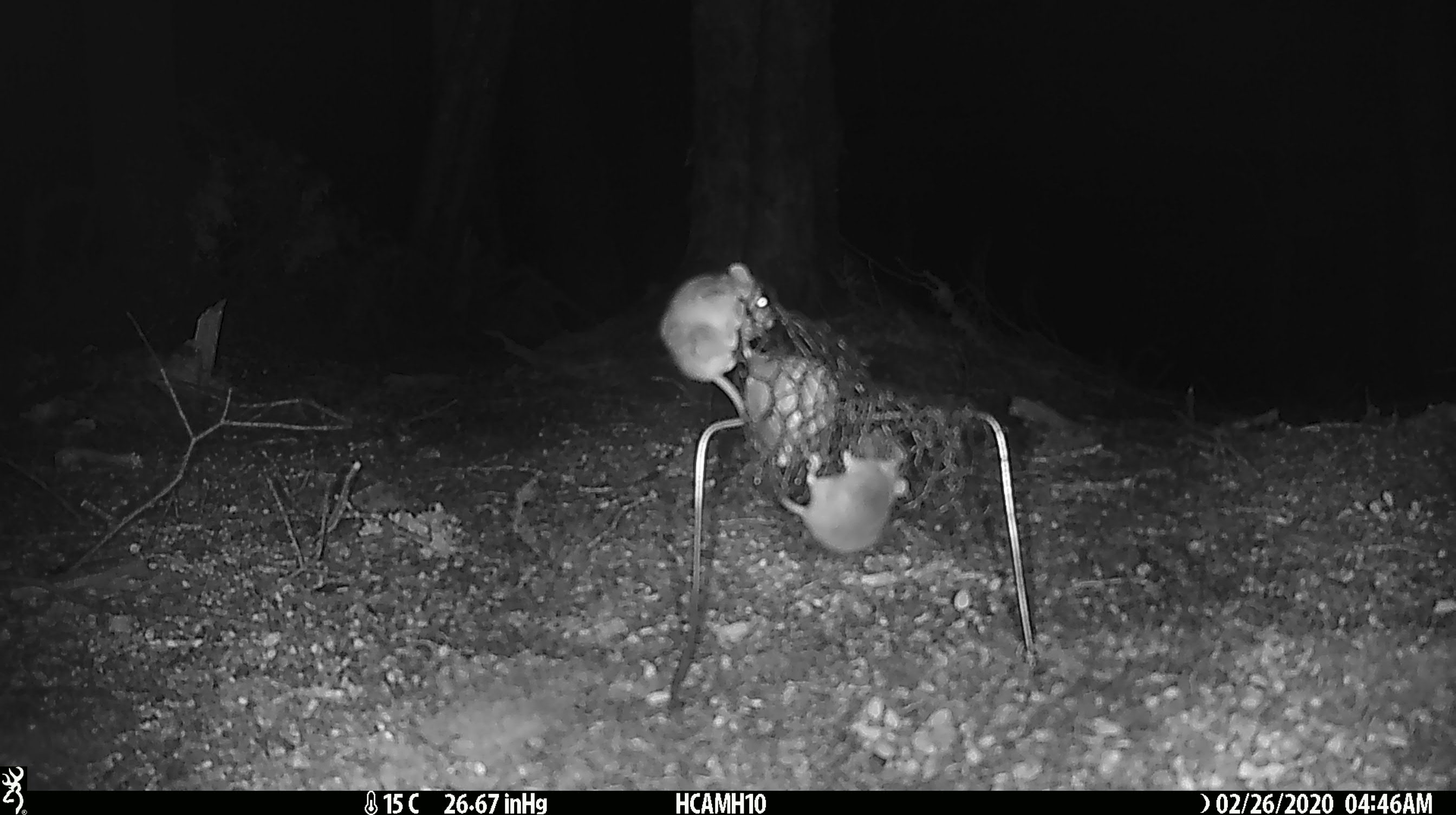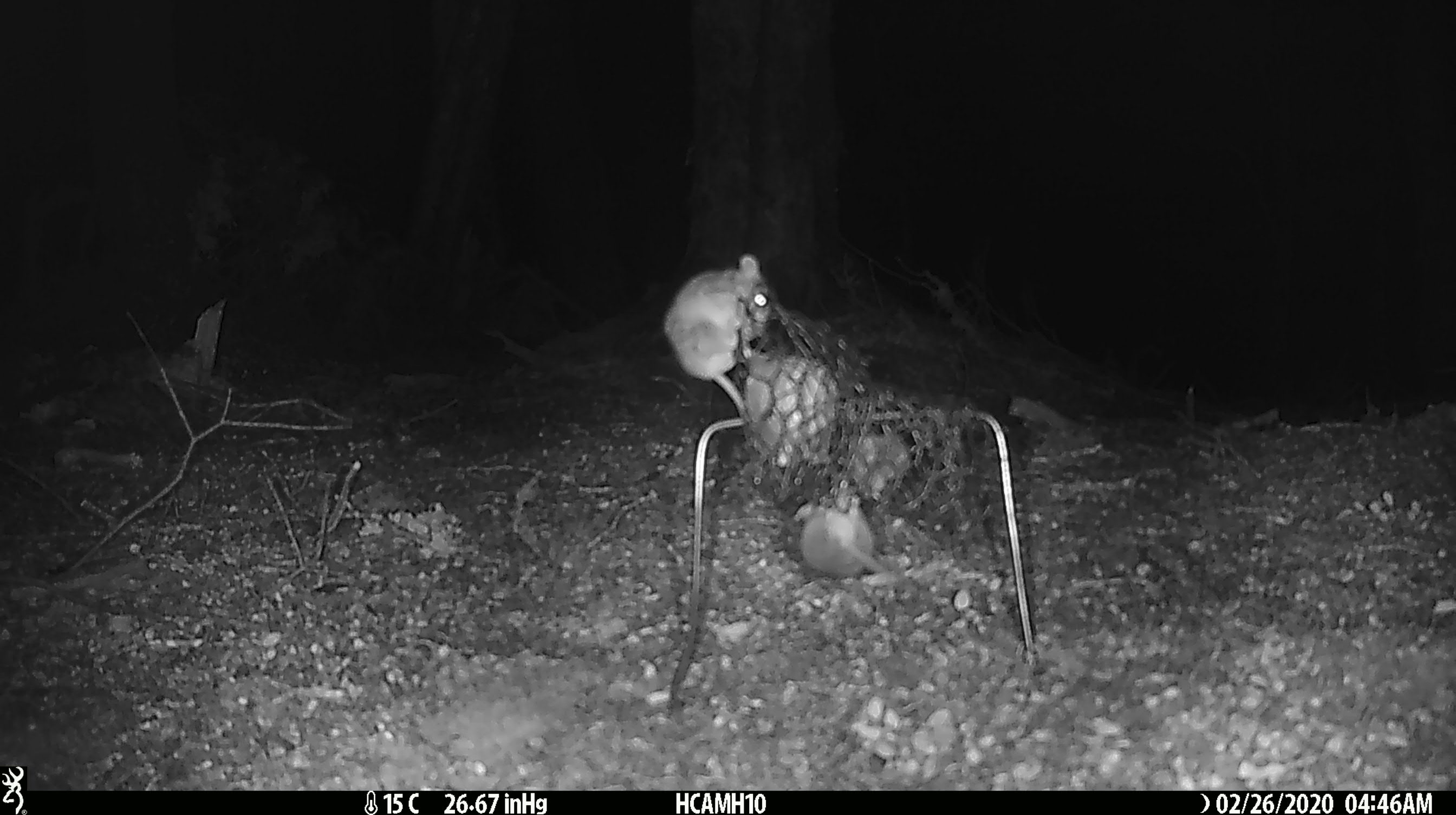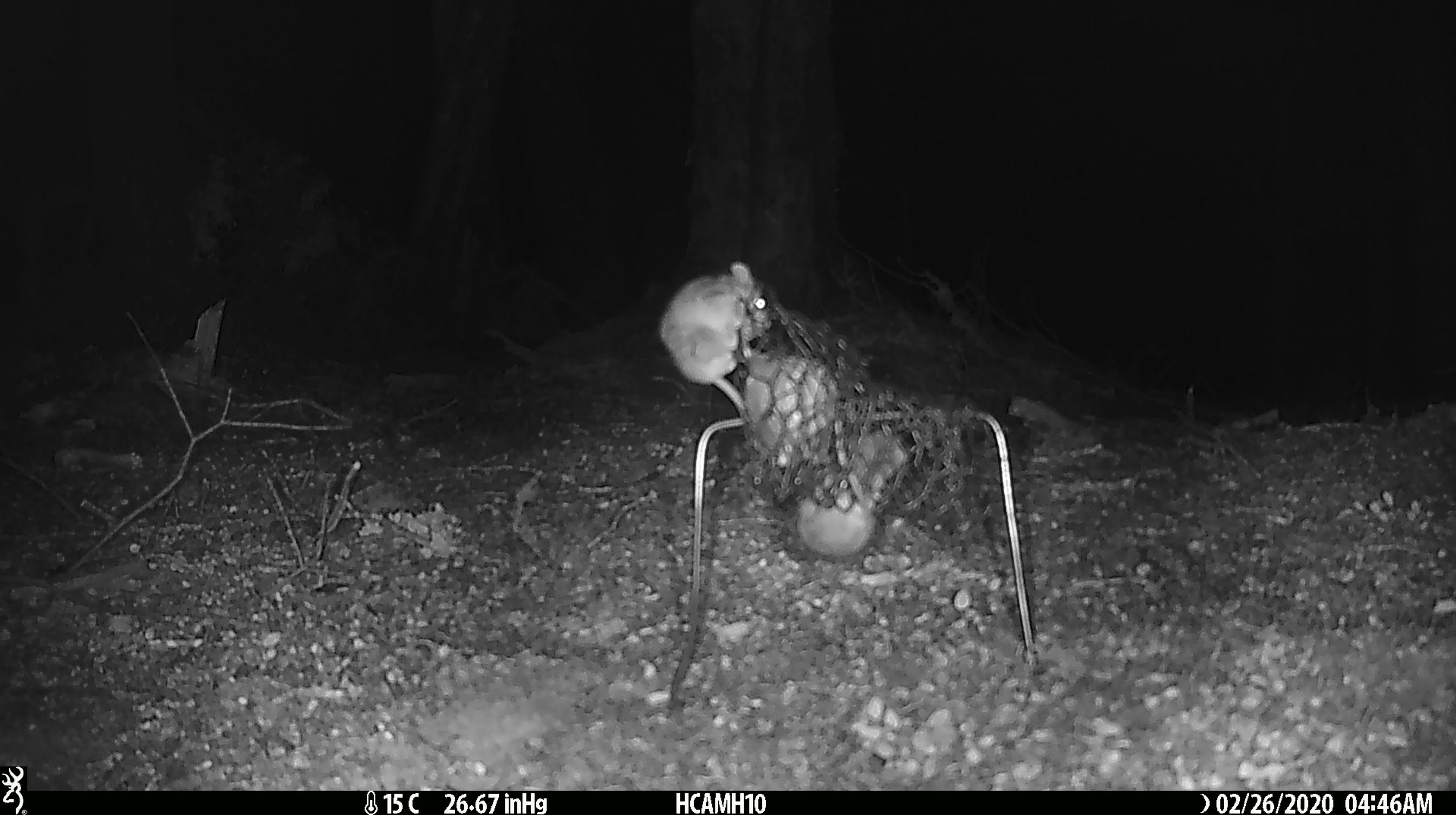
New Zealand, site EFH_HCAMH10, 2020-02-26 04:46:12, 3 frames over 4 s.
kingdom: Animalia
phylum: Chordata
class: Mammalia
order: Rodentia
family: Muridae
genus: Mus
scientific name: Mus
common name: mouse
Mouse (Mus).